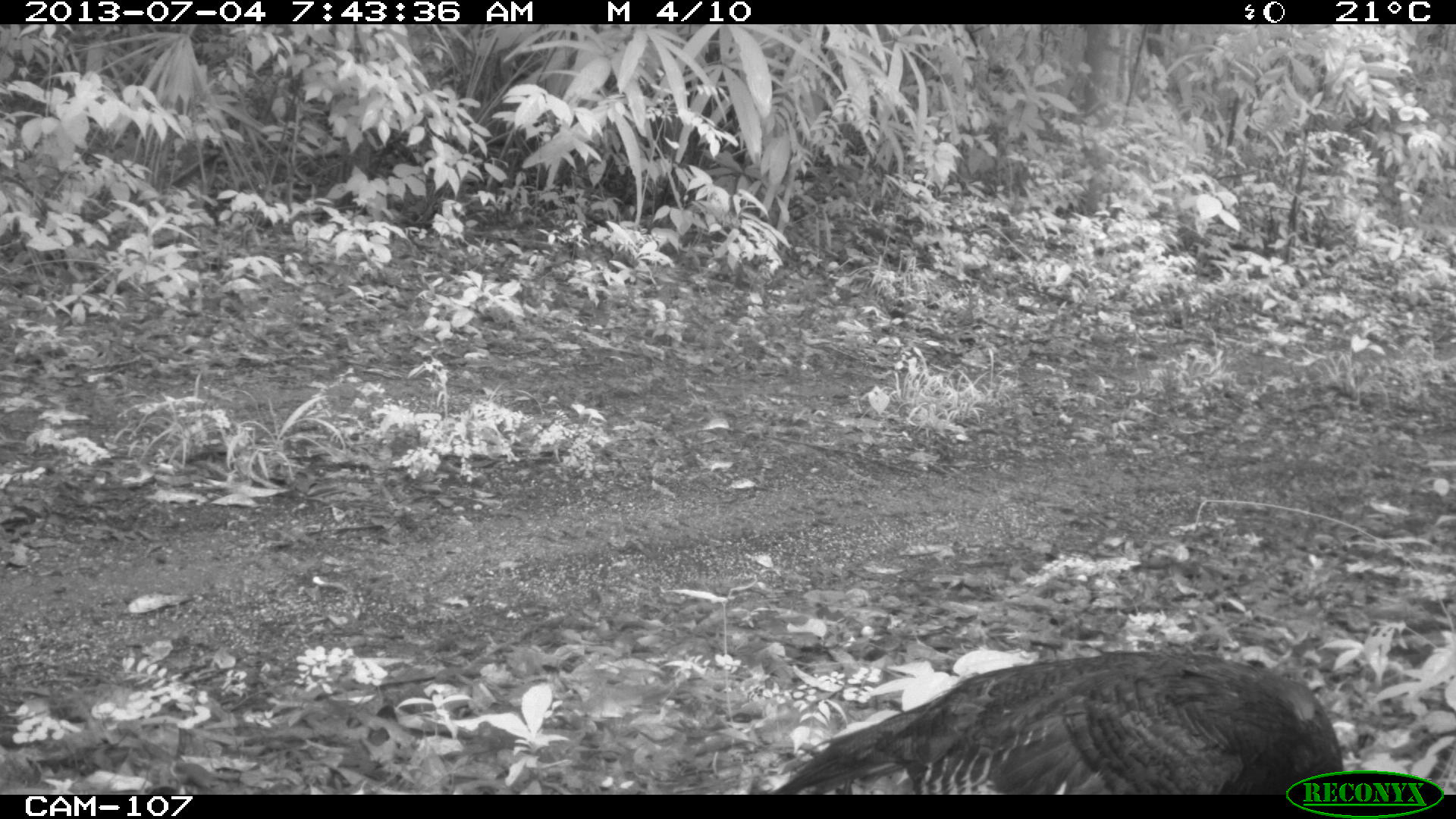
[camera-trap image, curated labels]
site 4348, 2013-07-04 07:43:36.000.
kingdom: Animalia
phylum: Chordata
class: Aves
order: Galliformes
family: Phasianidae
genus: Meleagris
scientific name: Meleagris ocellata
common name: ocellated turkey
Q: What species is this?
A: Meleagris ocellata (ocellated turkey).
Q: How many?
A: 1.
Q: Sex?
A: Female.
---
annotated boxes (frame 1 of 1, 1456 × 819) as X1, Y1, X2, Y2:
meleagris ocellata: 769, 649, 1344, 794